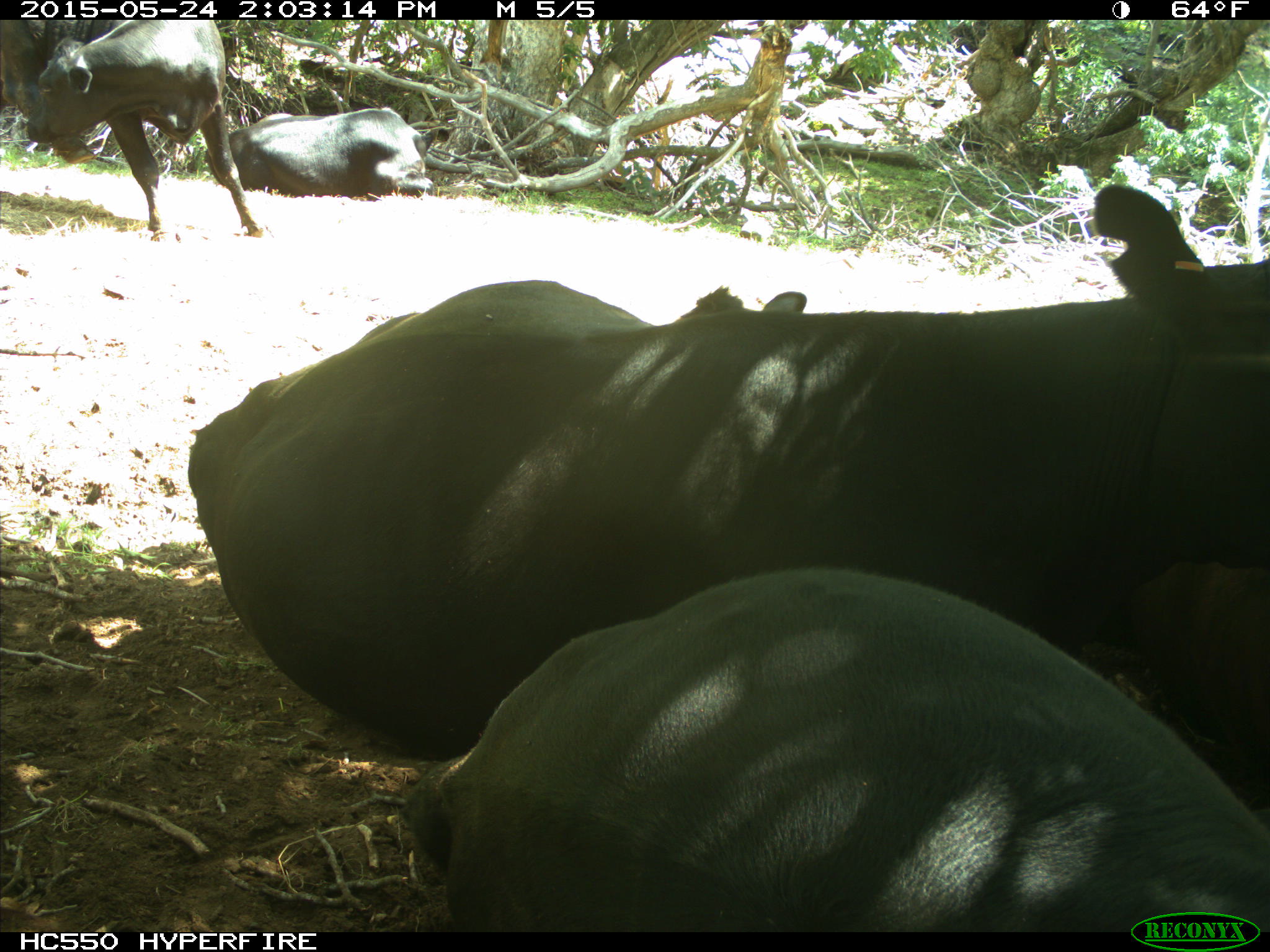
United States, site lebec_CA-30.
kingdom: Animalia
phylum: Chordata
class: Mammalia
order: Artiodactyla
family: Bovidae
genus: Bos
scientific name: Bos taurus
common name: domestic cow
Bos taurus (domestic cow).